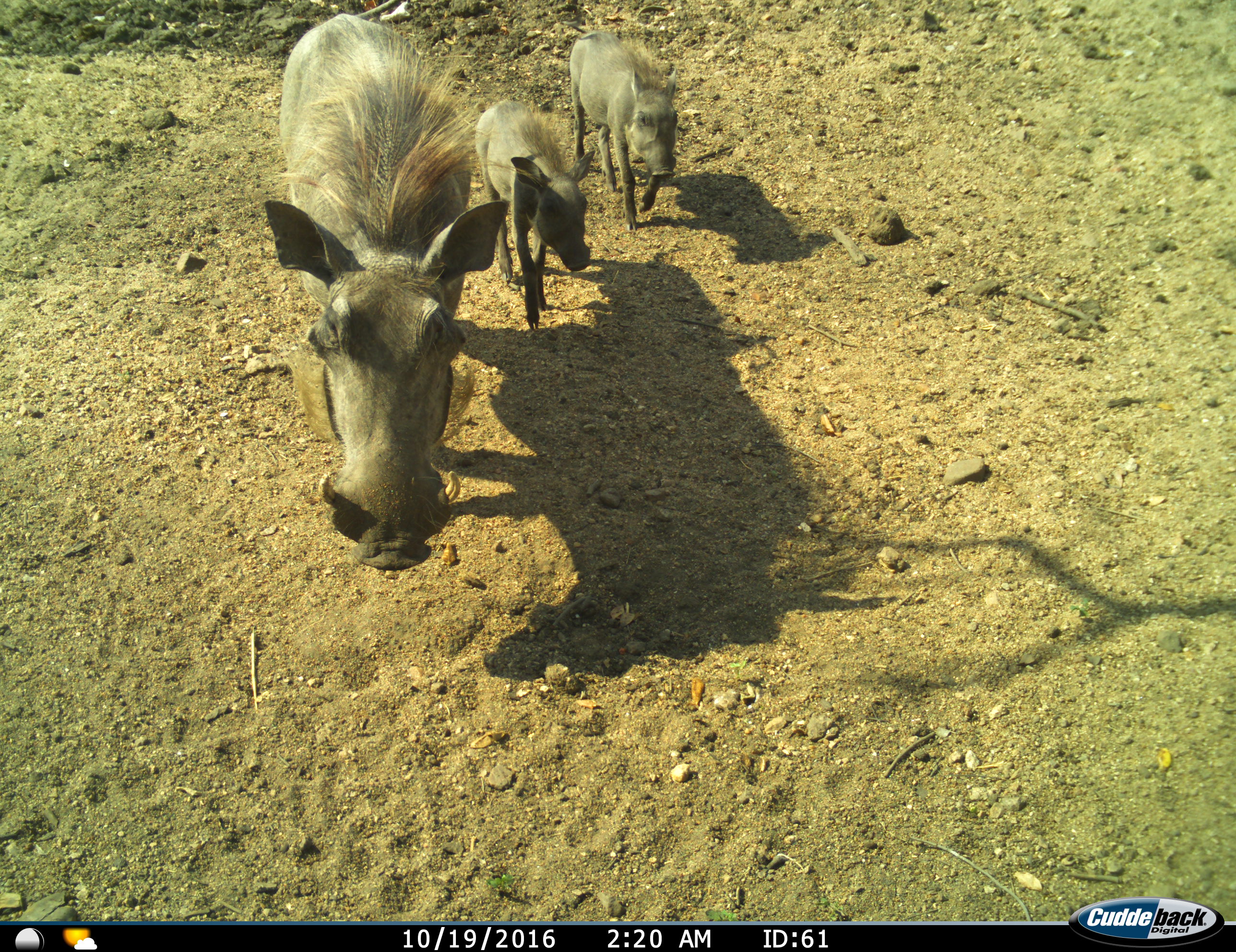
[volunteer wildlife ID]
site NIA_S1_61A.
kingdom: Animalia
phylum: Chordata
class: Mammalia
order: Artiodactyla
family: Suidae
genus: Phacochoerus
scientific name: Phacochoerus africanus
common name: warthog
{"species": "warthog (Phacochoerus africanus)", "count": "3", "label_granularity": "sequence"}